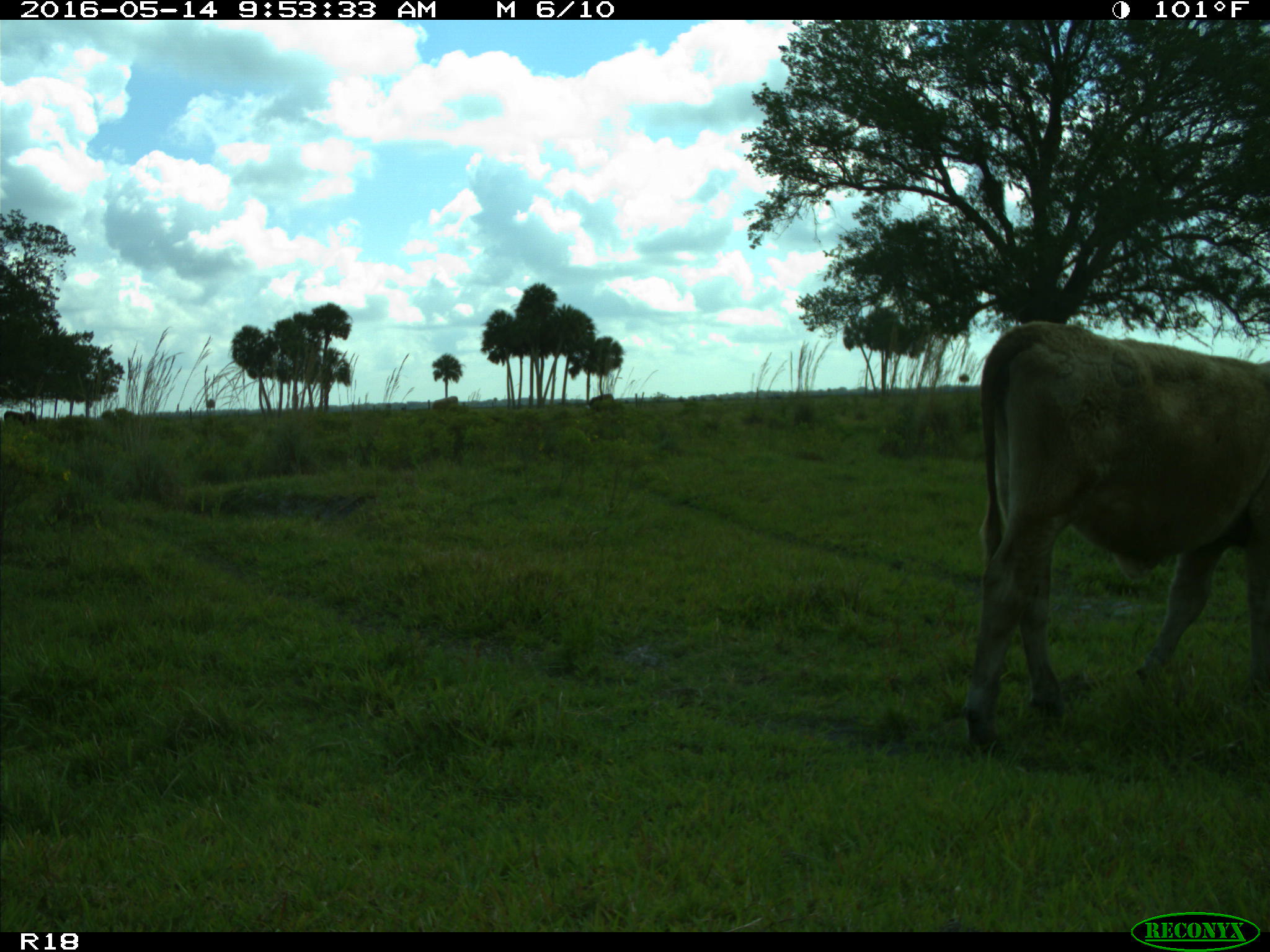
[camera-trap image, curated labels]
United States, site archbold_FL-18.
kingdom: Animalia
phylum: Chordata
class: Mammalia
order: Artiodactyla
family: Bovidae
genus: Bos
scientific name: Bos taurus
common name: domestic cow